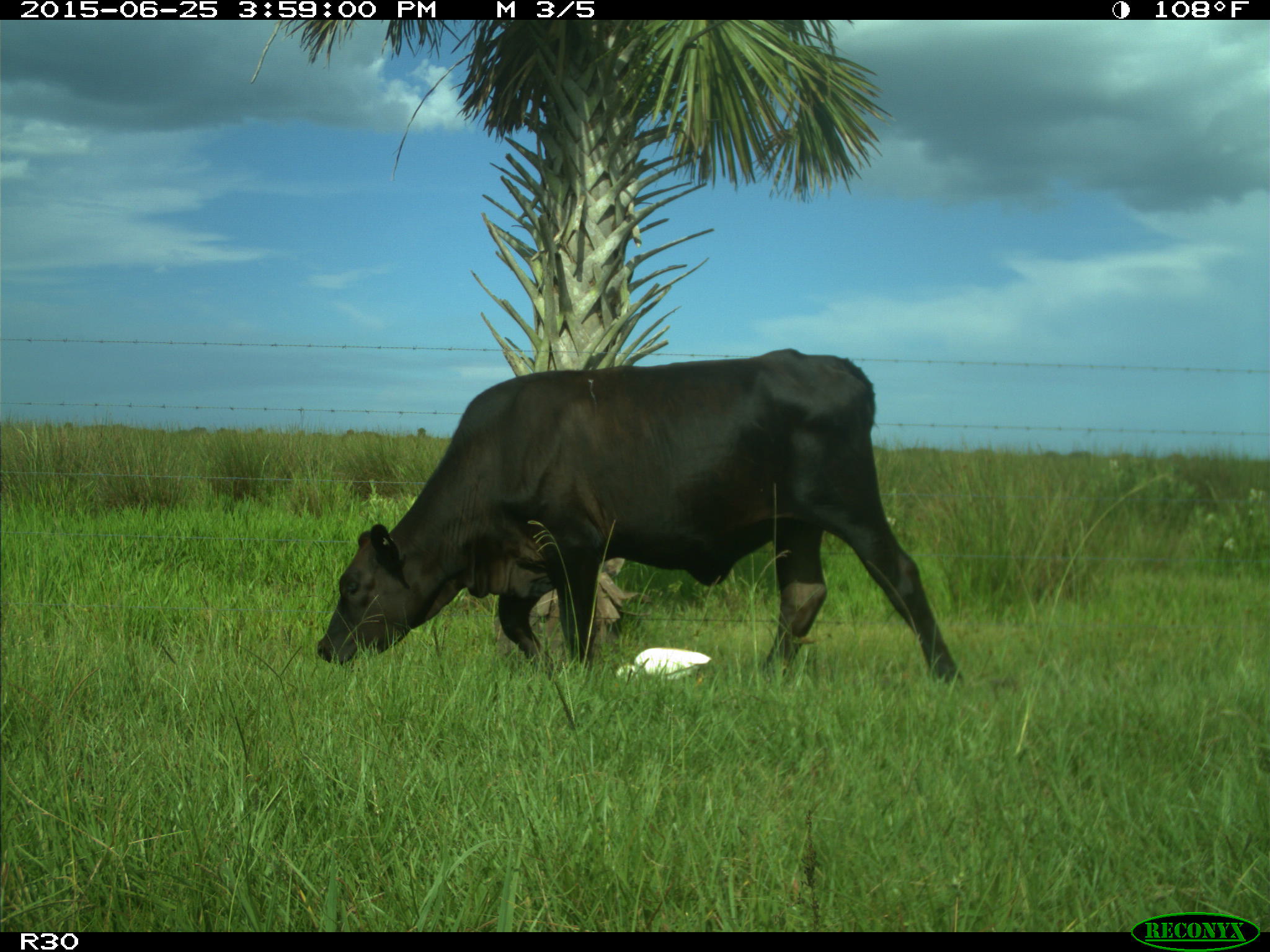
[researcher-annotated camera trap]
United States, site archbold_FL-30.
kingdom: Animalia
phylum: Chordata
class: Mammalia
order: Artiodactyla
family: Bovidae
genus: Bos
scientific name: Bos taurus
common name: domestic cow